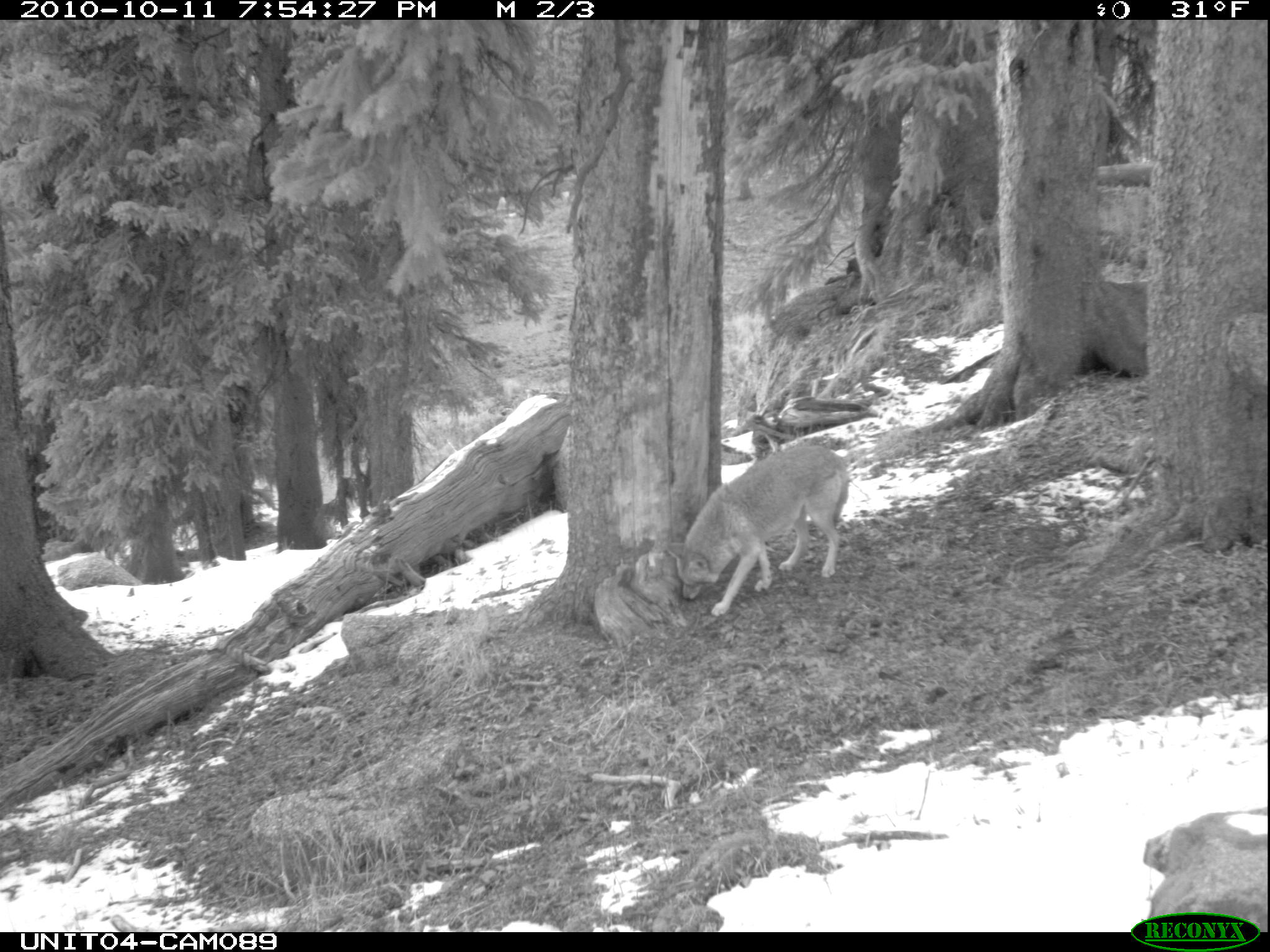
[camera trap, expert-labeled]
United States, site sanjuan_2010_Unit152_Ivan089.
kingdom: Animalia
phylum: Chordata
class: Mammalia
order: Carnivora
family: Canidae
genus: Canis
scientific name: Canis latrans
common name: coyote